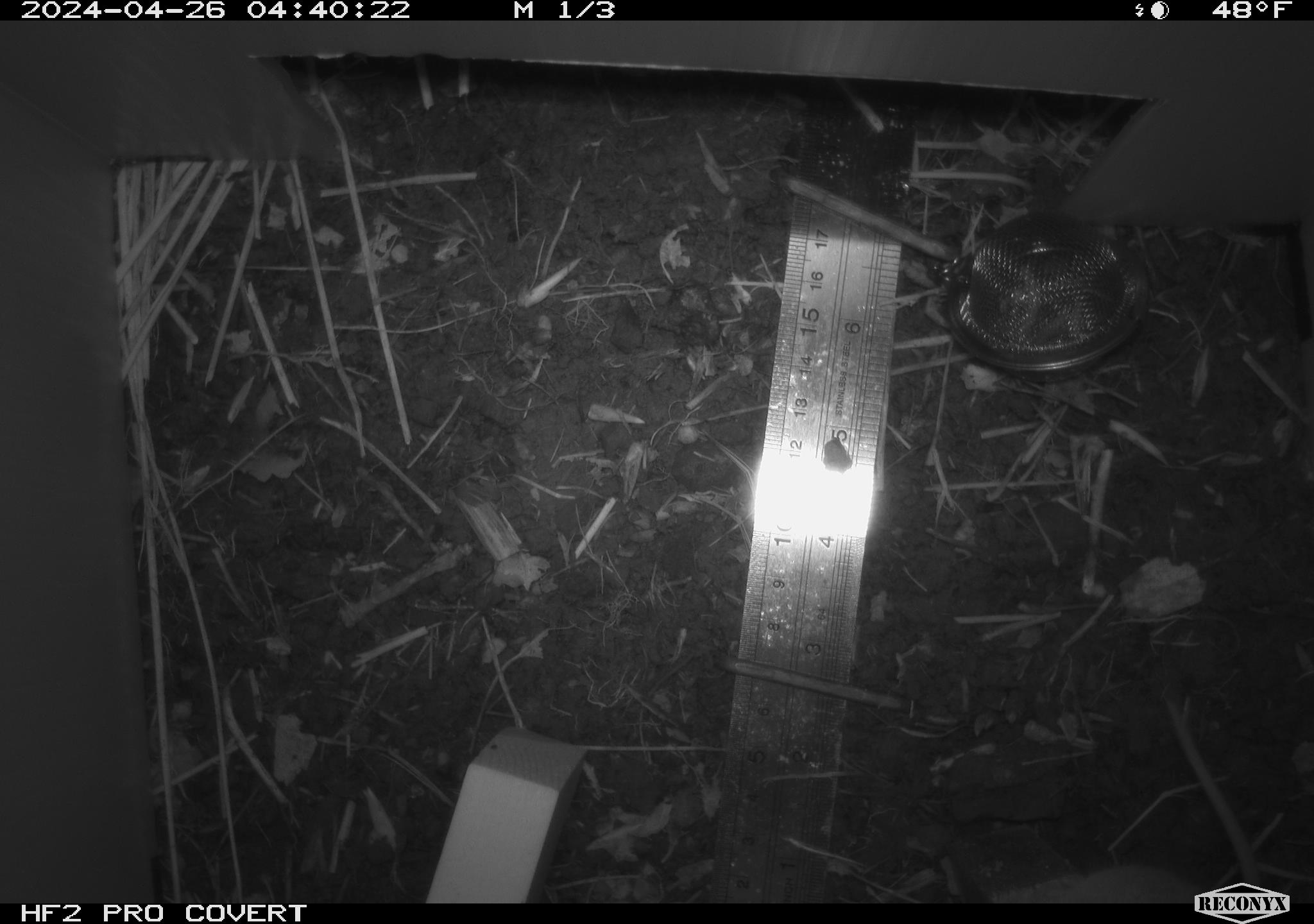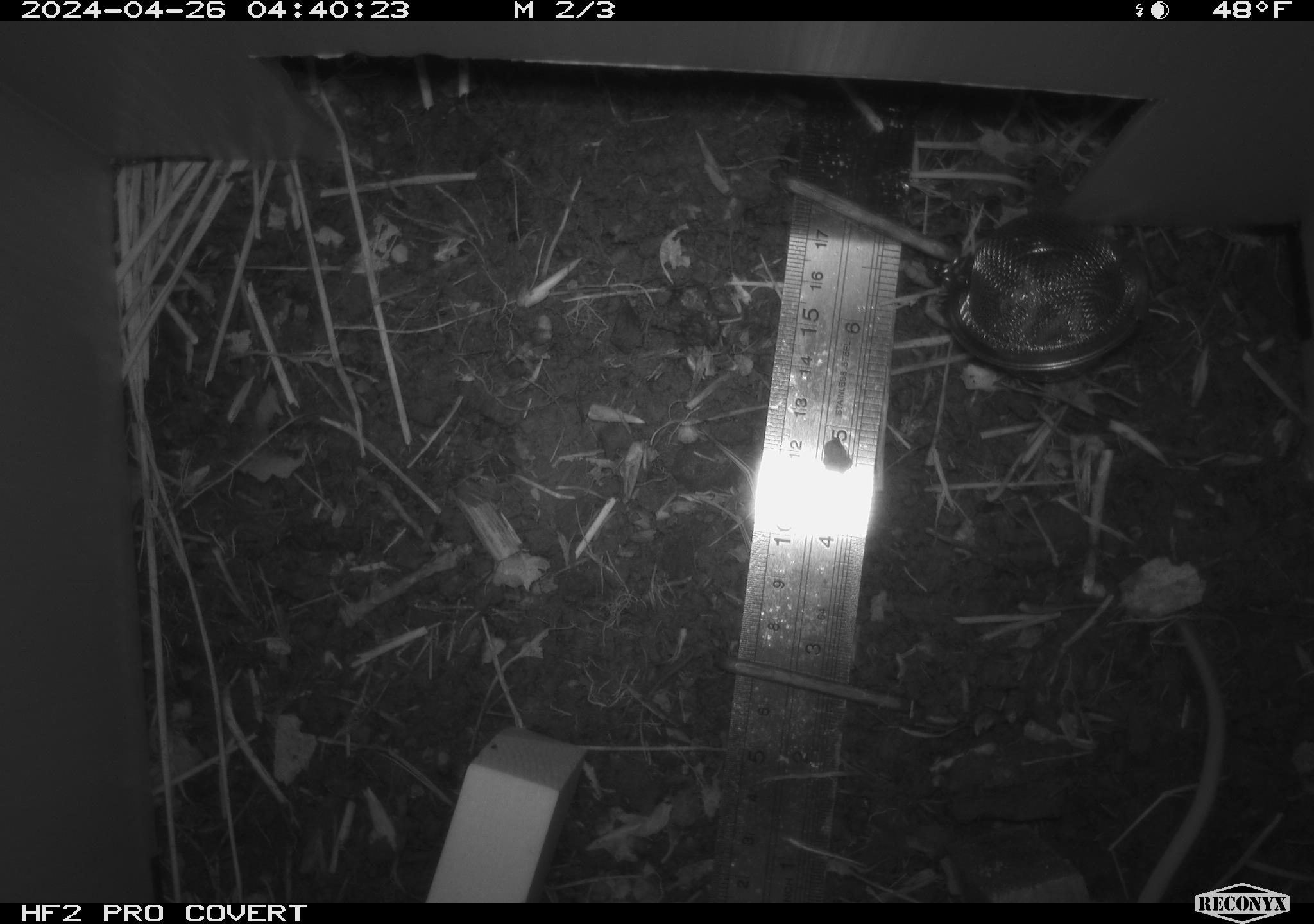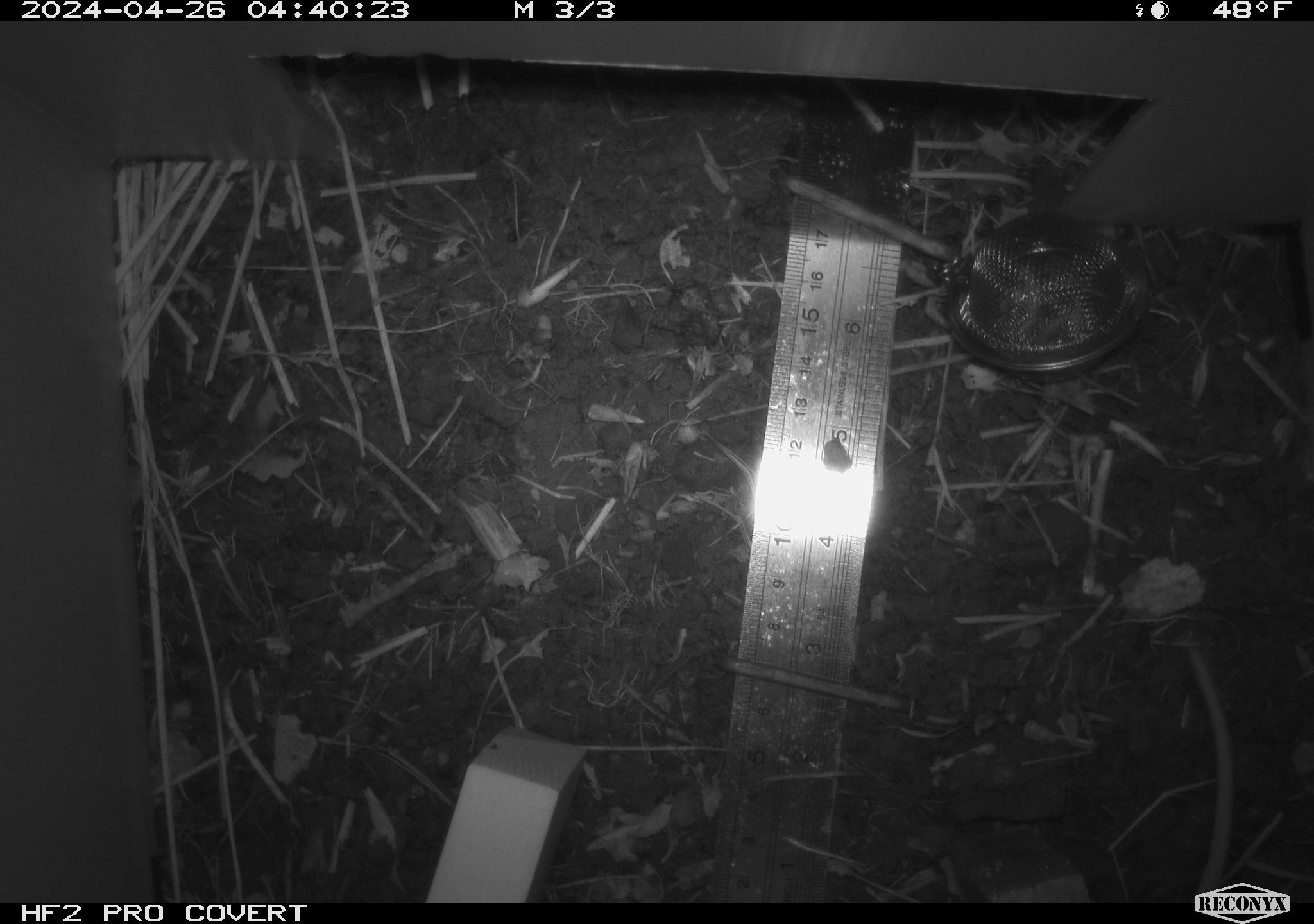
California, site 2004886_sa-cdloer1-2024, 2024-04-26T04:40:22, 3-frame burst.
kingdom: Animalia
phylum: Chordata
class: Mammalia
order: Rodentia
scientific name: Rodentia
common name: mouse species